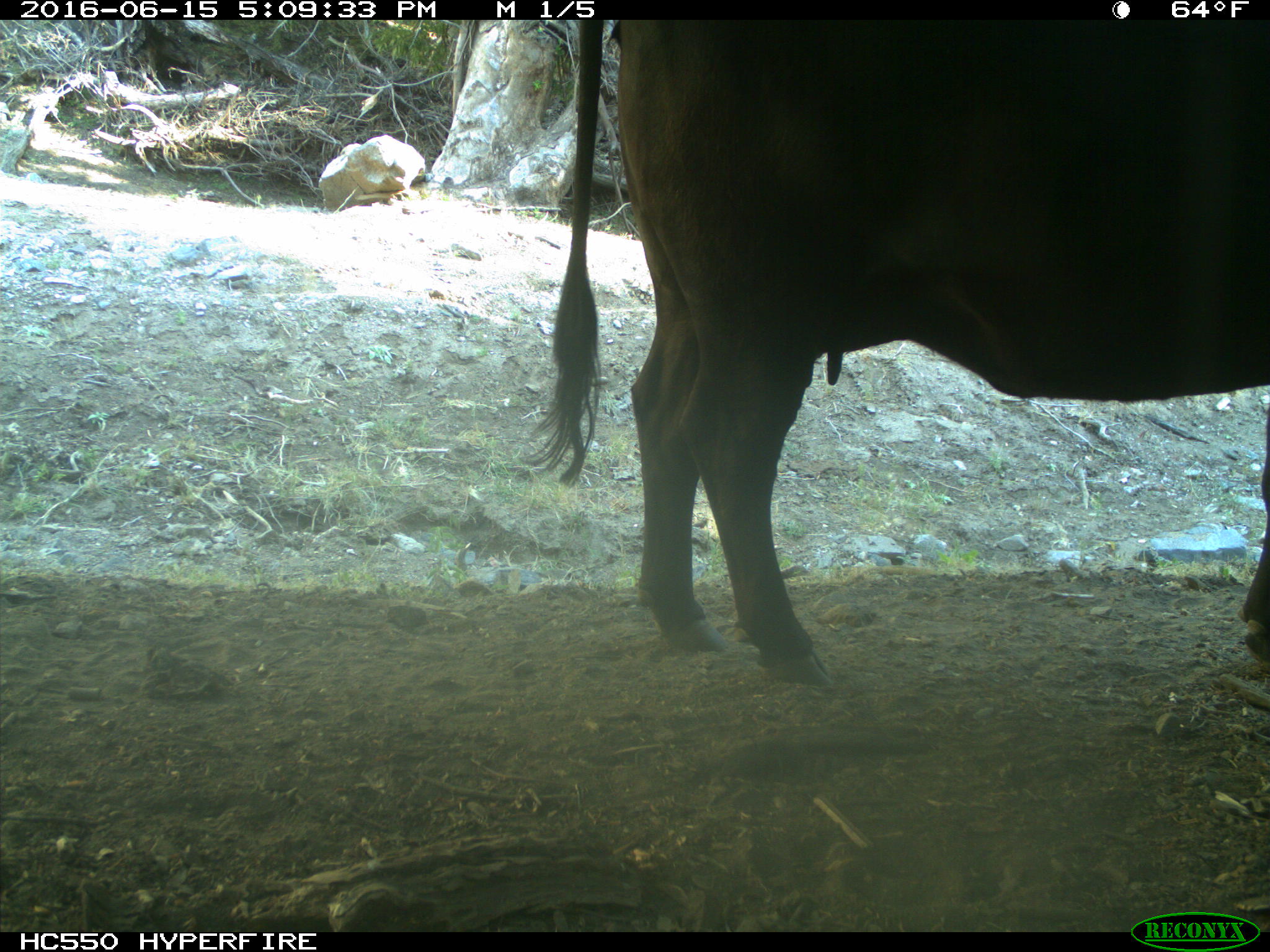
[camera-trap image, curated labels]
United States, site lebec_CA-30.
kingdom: Animalia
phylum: Chordata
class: Mammalia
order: Artiodactyla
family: Bovidae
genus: Bos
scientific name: Bos taurus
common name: domestic cow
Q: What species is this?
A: Bos taurus (domestic cow).